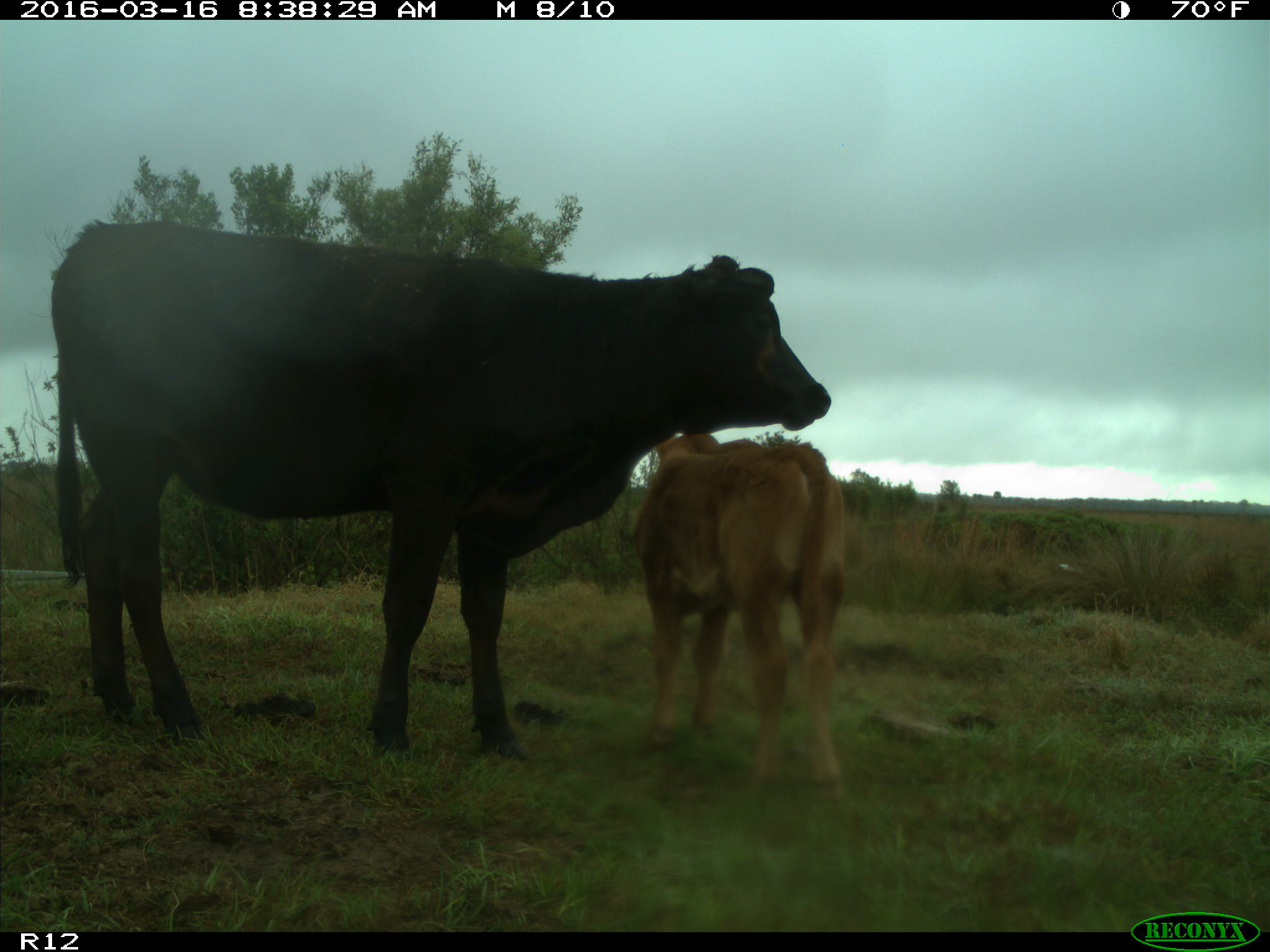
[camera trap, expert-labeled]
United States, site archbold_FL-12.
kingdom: Animalia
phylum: Chordata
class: Mammalia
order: Artiodactyla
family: Bovidae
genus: Bos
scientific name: Bos taurus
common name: domestic cow